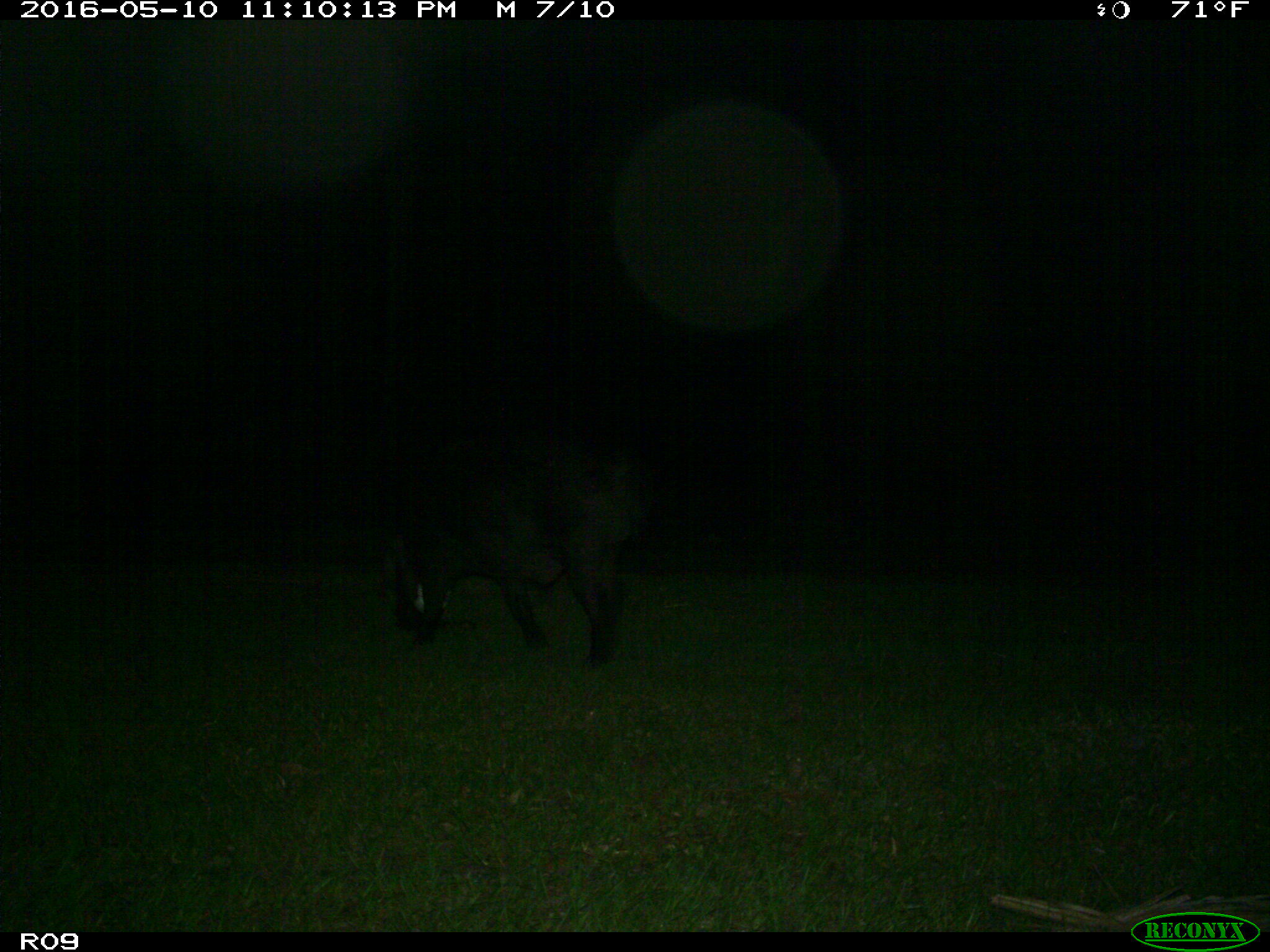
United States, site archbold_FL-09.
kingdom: Animalia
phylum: Chordata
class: Mammalia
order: Artiodactyla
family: Suidae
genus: Sus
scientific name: Sus scrofa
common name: wild boar